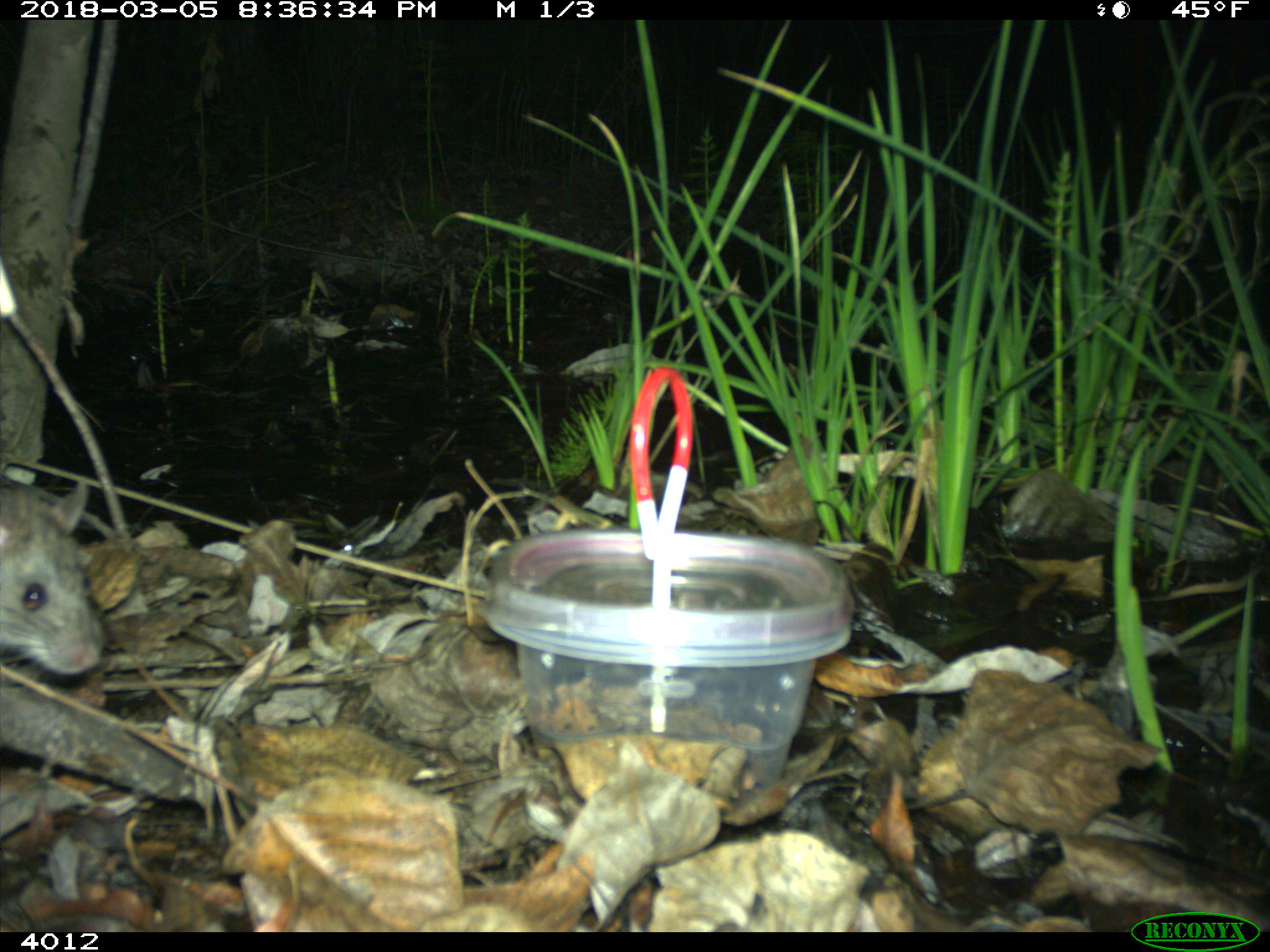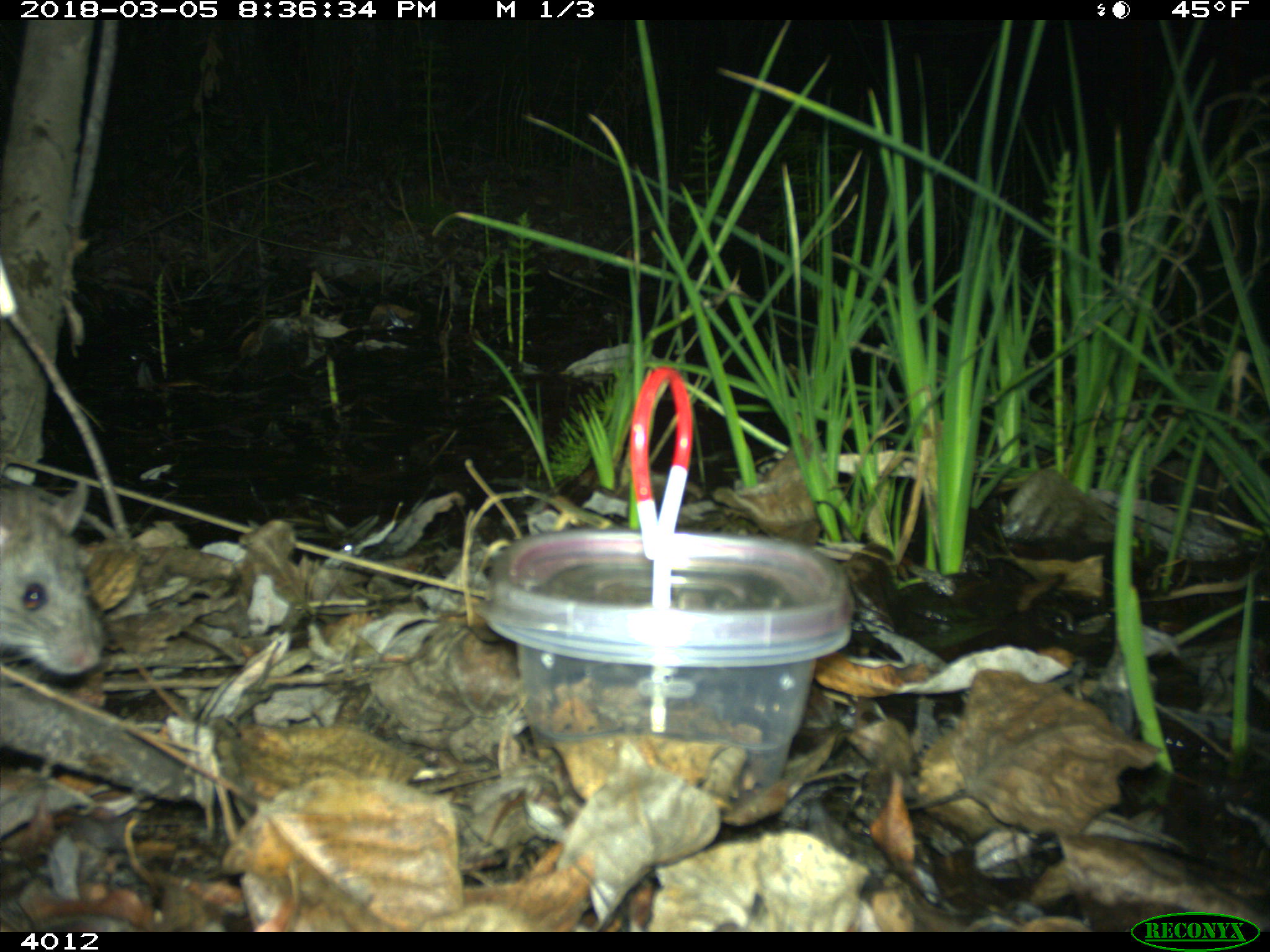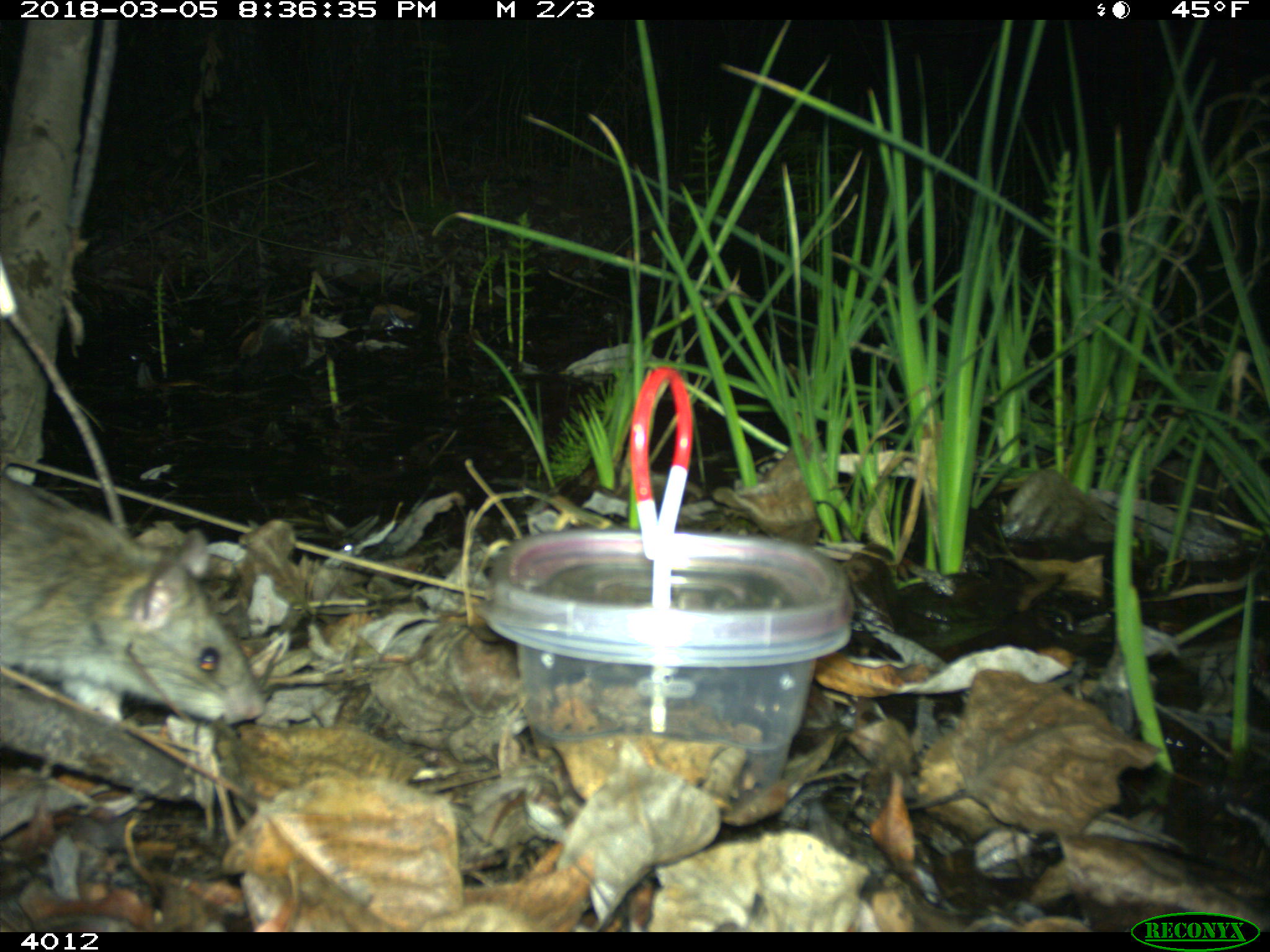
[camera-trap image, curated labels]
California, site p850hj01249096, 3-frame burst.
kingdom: Animalia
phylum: Chordata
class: Mammalia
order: Rodentia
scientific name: Rodentia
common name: rodent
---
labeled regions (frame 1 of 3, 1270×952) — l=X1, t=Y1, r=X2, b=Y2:
rodent: l=0, t=480, r=106, b=675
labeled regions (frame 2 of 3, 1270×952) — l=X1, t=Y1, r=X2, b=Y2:
rodent: l=0, t=480, r=102, b=674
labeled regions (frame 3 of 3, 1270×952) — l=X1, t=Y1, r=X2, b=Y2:
rodent: l=0, t=477, r=266, b=723